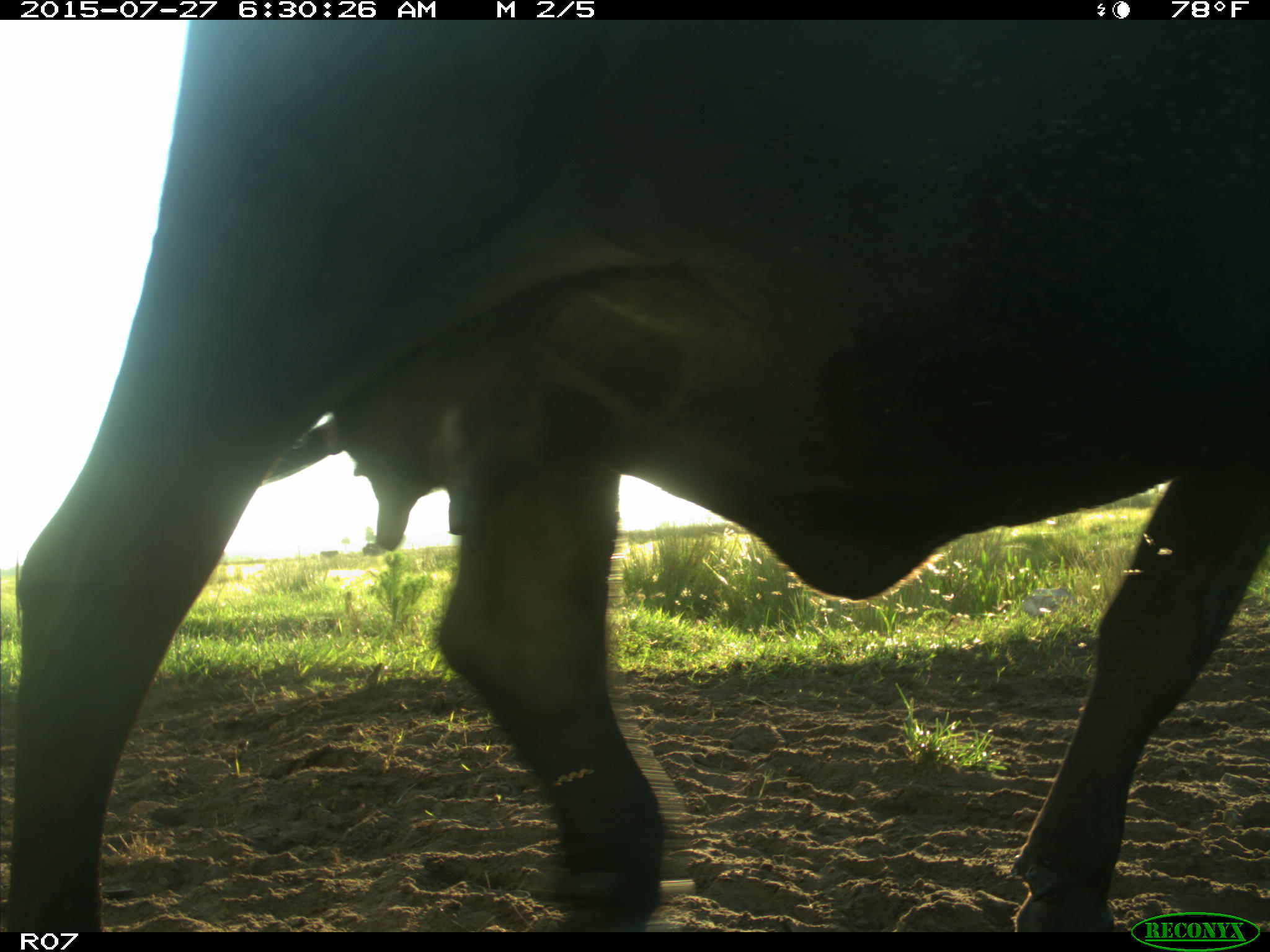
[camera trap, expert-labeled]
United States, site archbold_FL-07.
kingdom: Animalia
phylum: Chordata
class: Mammalia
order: Artiodactyla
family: Bovidae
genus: Bos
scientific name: Bos taurus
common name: domestic cow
Bos taurus (domestic cow).